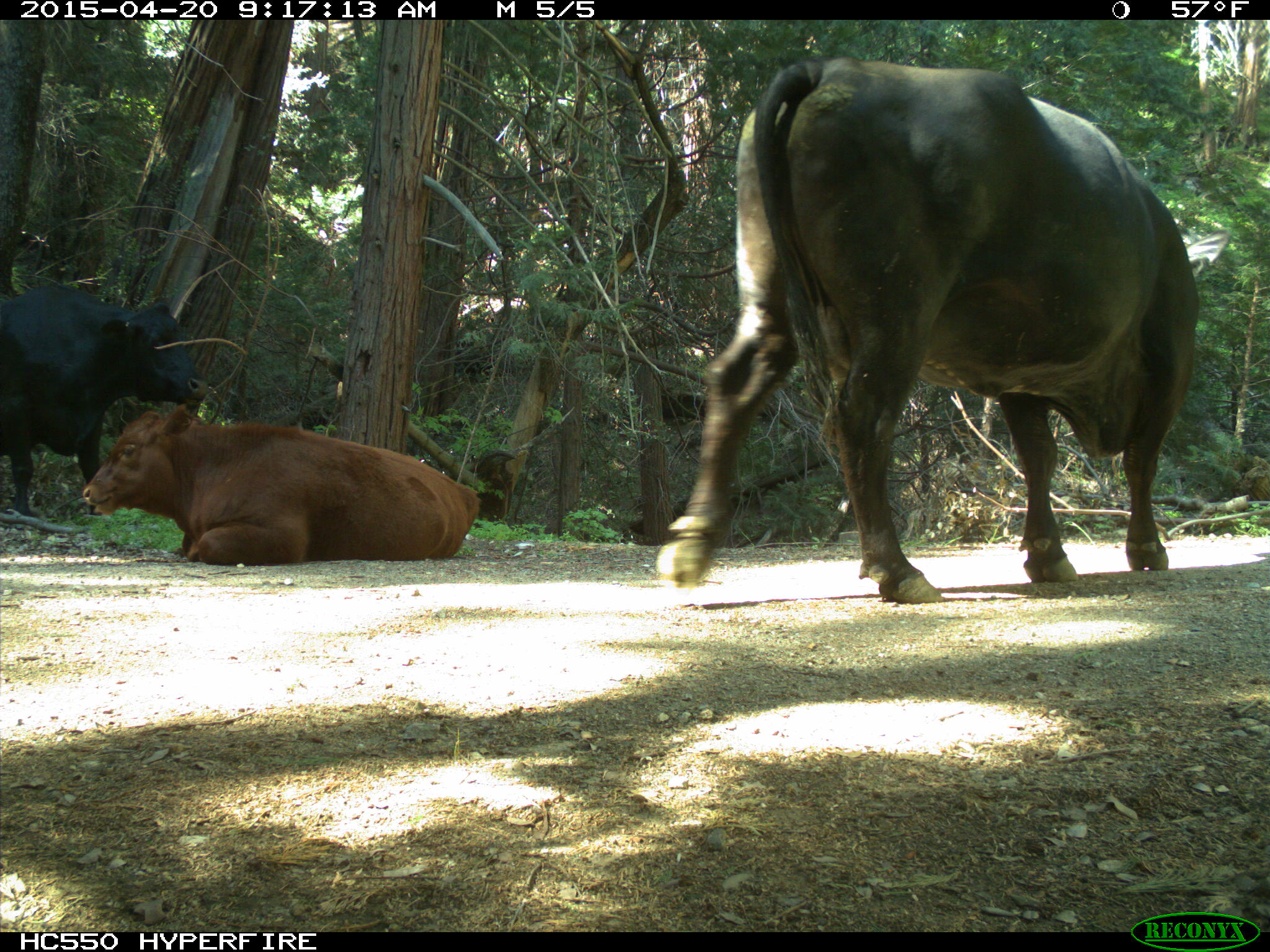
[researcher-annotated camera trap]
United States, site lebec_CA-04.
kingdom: Animalia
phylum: Chordata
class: Mammalia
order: Artiodactyla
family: Bovidae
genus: Bos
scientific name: Bos taurus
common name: domestic cow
Bos taurus (domestic cow).